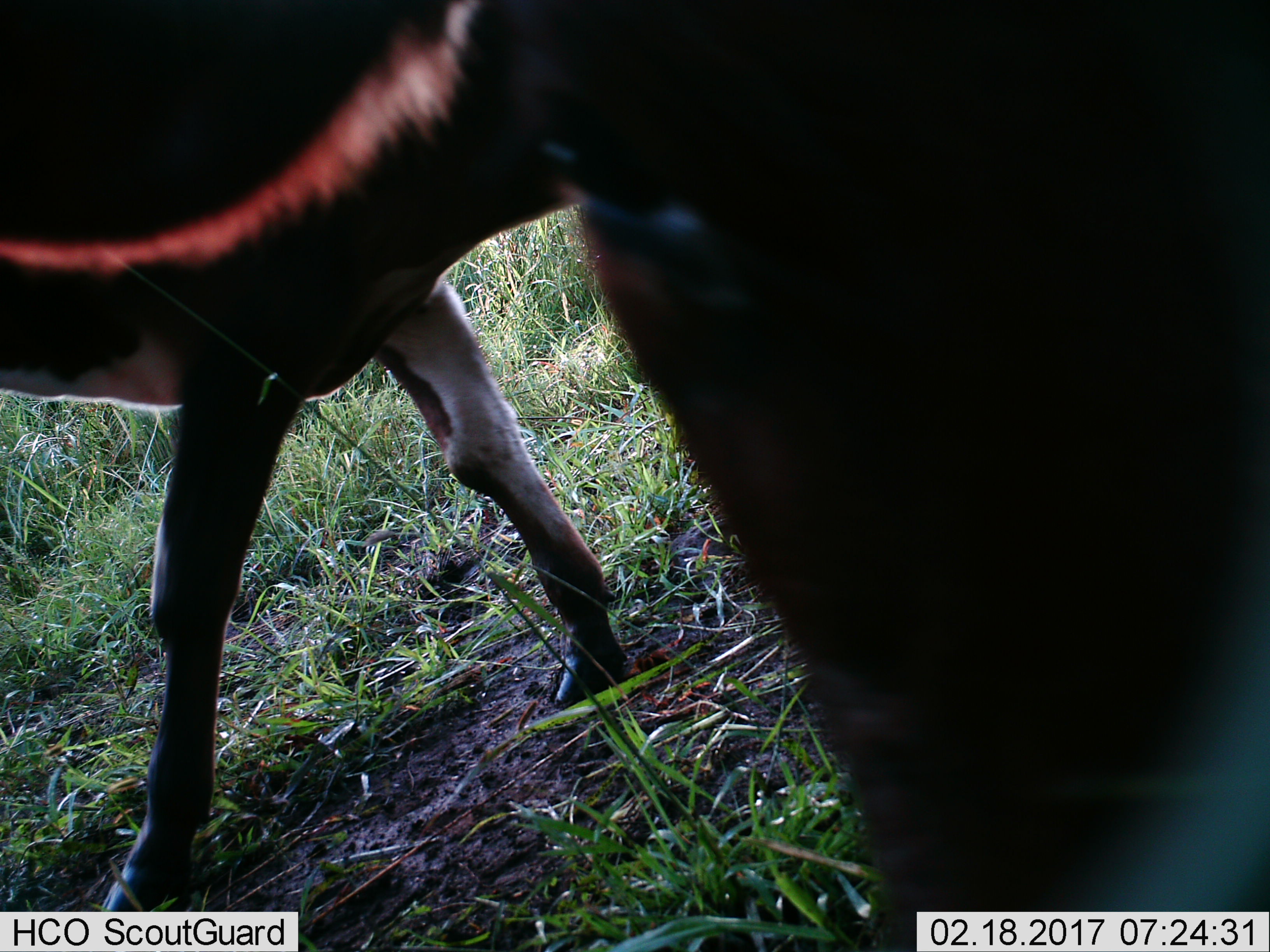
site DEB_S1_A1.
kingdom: Animalia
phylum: Chordata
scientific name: Vertebrata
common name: domestic animal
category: domesticanimal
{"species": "domesticanimal (domestic animal) (Vertebrata)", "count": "2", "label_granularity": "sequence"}